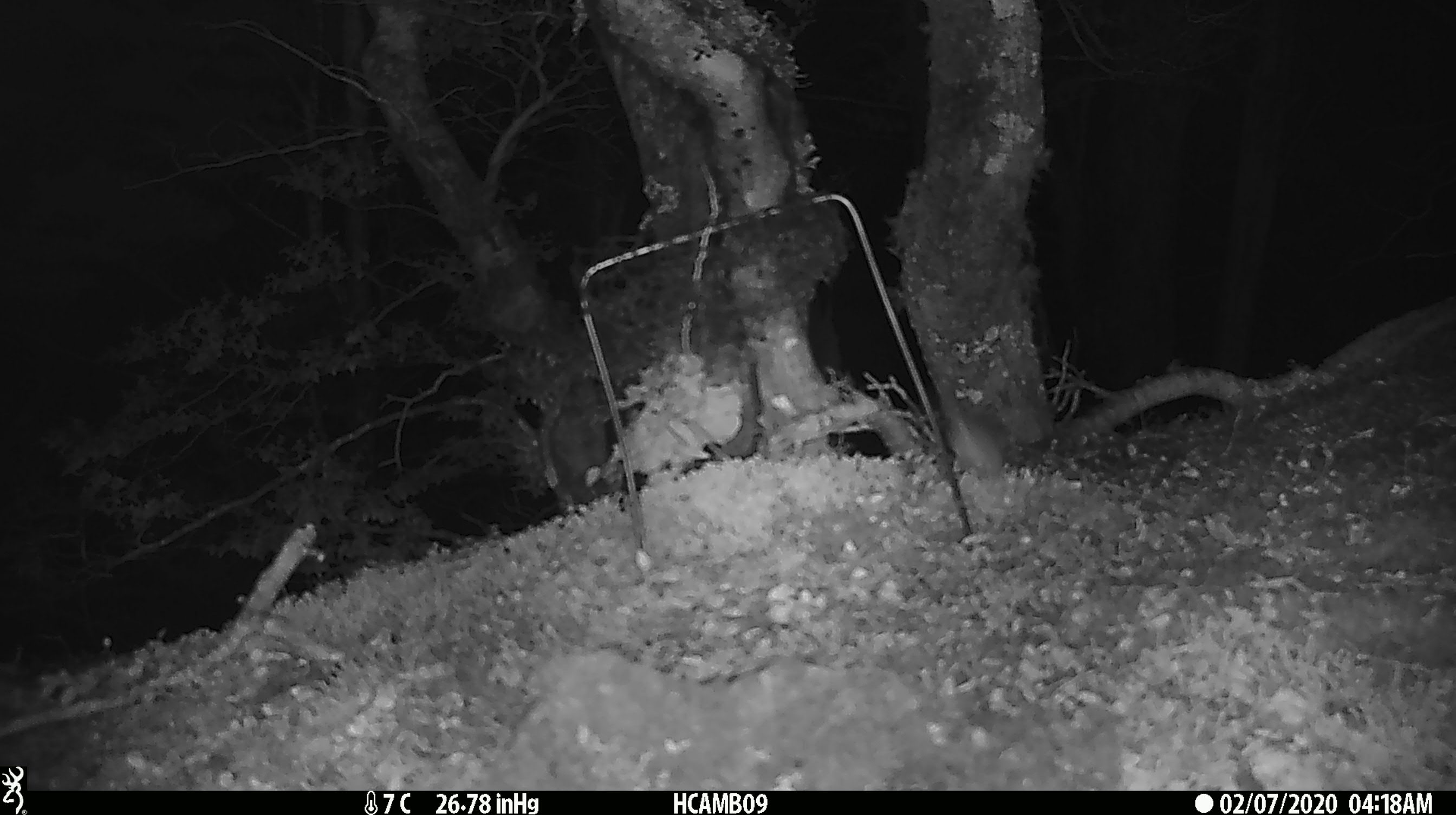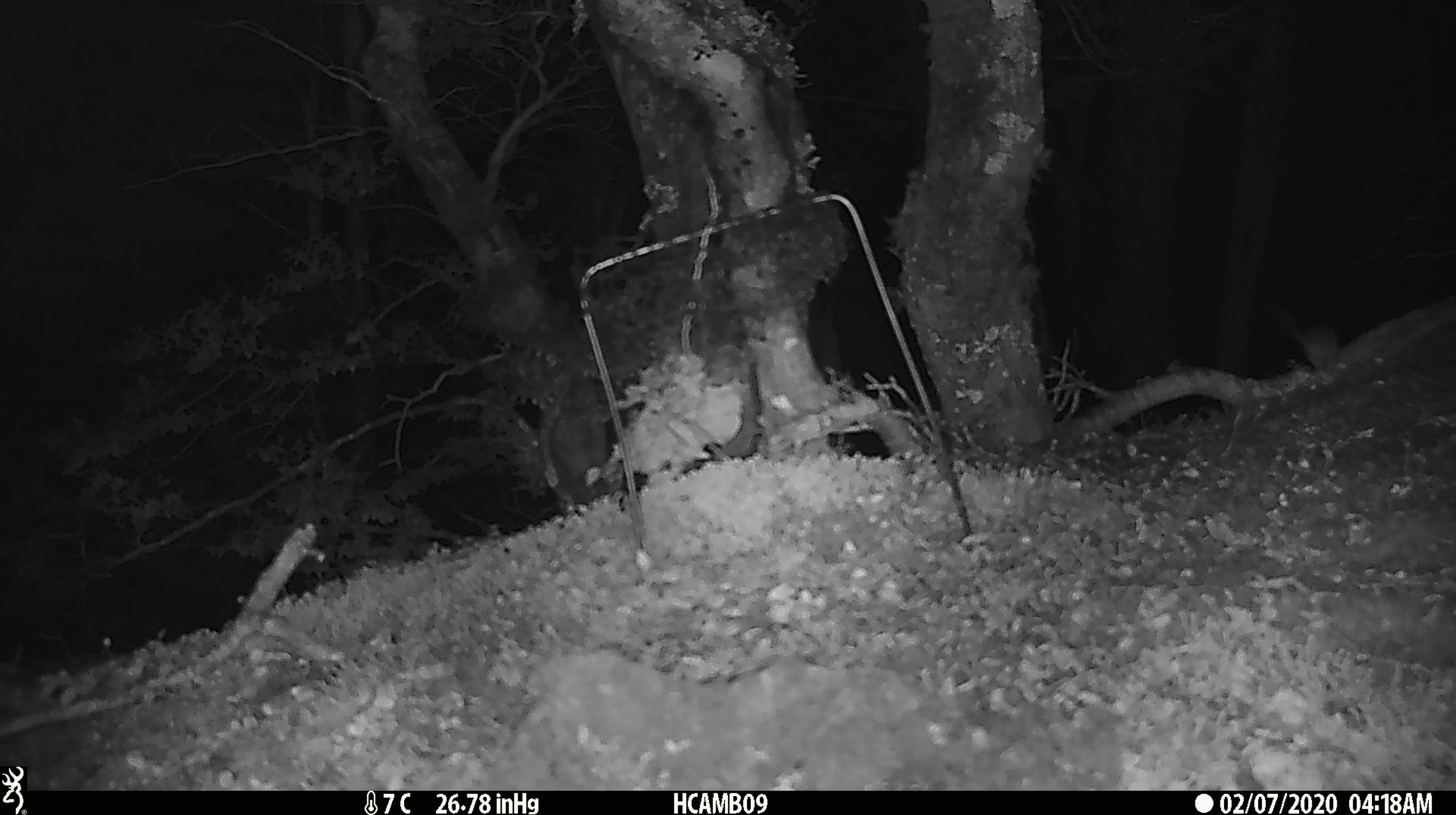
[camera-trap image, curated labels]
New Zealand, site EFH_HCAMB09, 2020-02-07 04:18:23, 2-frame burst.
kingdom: Animalia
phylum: Chordata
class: Mammalia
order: Rodentia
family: Muridae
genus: Mus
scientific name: Mus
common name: mouse